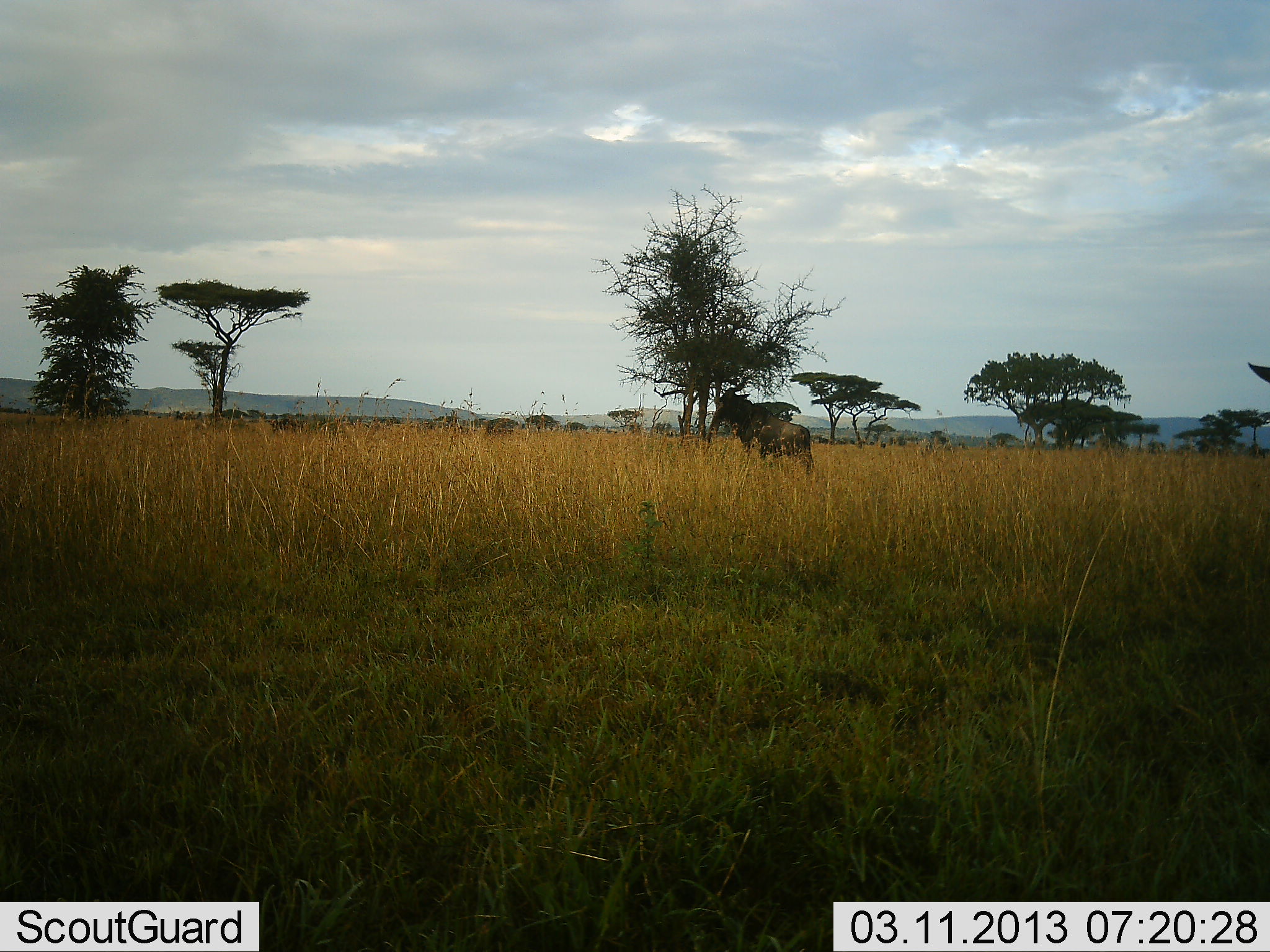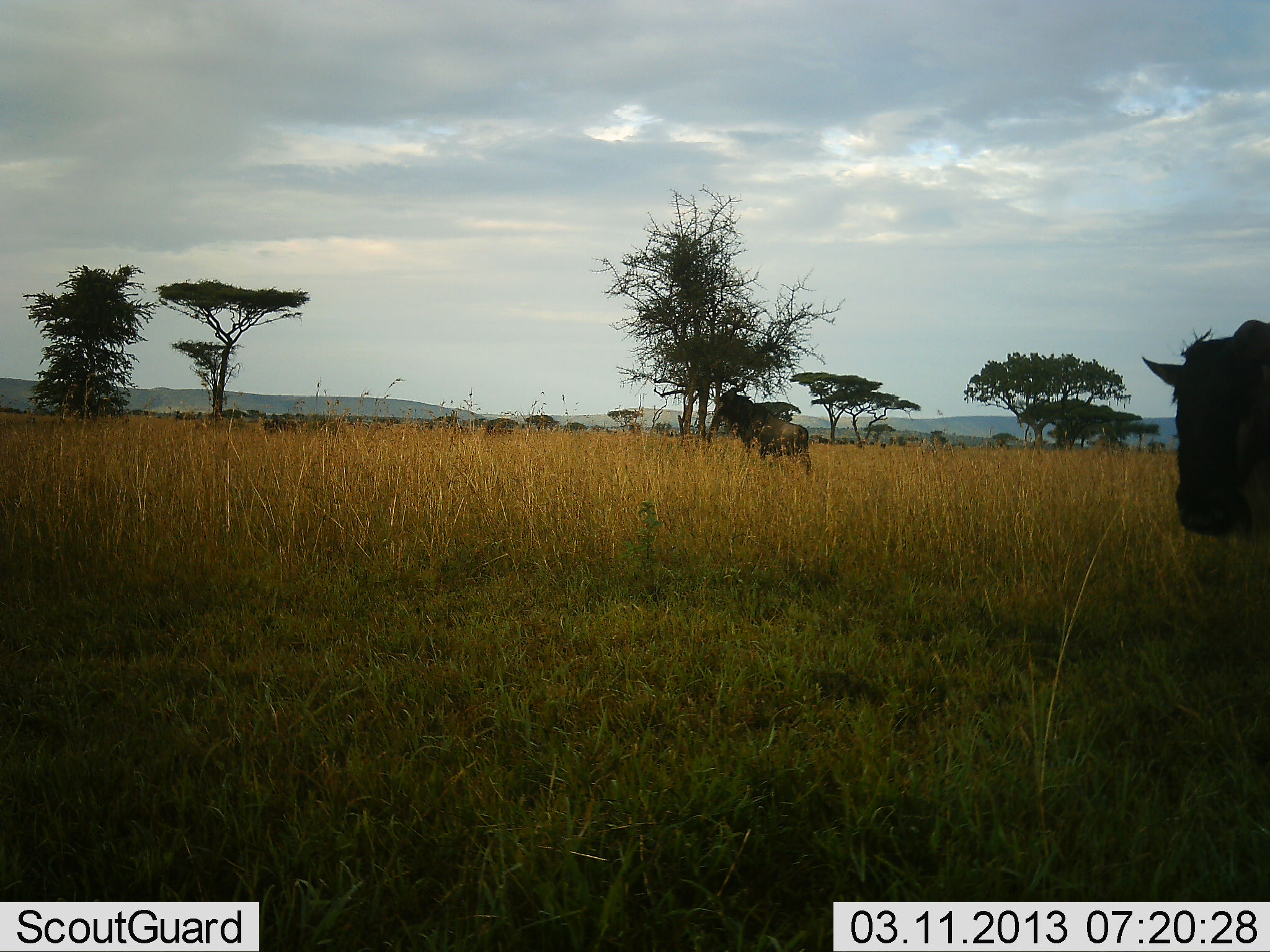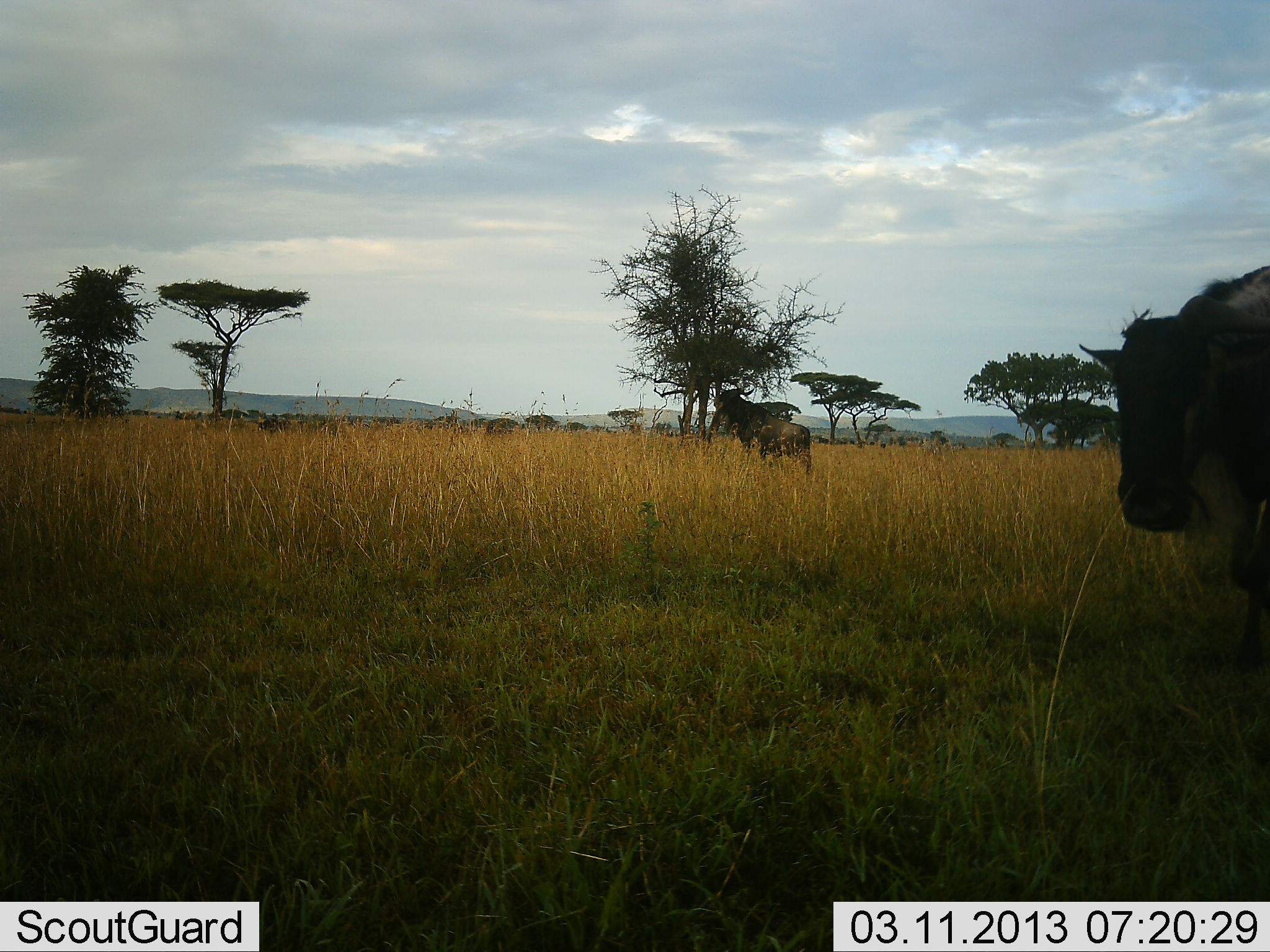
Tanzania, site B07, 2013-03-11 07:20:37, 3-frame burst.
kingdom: Animalia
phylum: Chordata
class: Mammalia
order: Artiodactyla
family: Bovidae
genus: Connochaetes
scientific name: Connochaetes taurinus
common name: blue wildebeest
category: wildebeest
Wildebeest (blue wildebeest) (Connochaetes taurinus), count 3. Behavior (volunteer vote fractions): standing 53%, resting 0%, moving 88%, interacting 0%. Young present (vote fraction): 6%. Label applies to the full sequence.